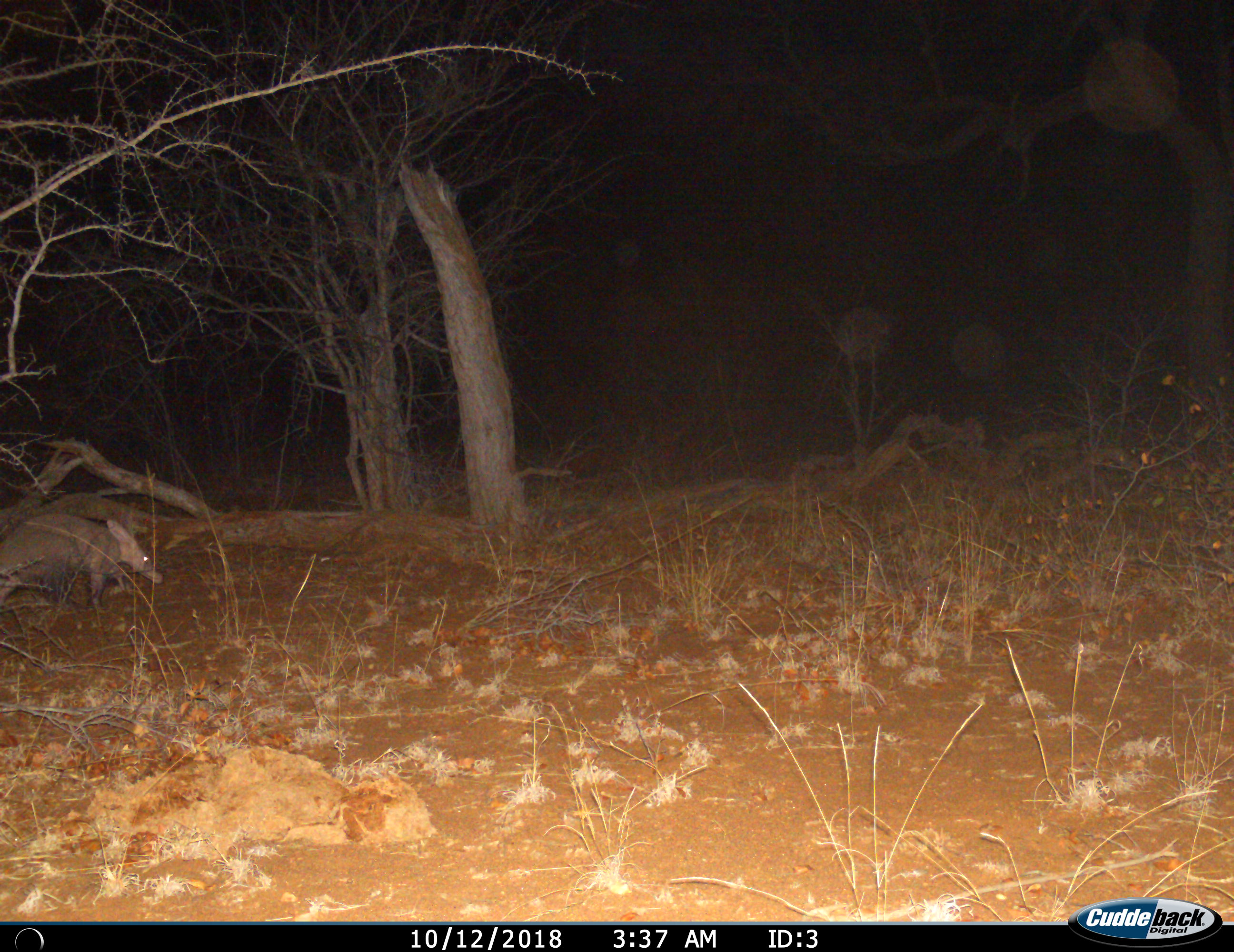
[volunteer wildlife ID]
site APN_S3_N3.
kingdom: Animalia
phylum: Chordata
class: Mammalia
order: Tubulidentata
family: Orycteropodidae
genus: Orycteropus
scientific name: Orycteropus afer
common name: aardvark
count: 1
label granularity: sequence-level